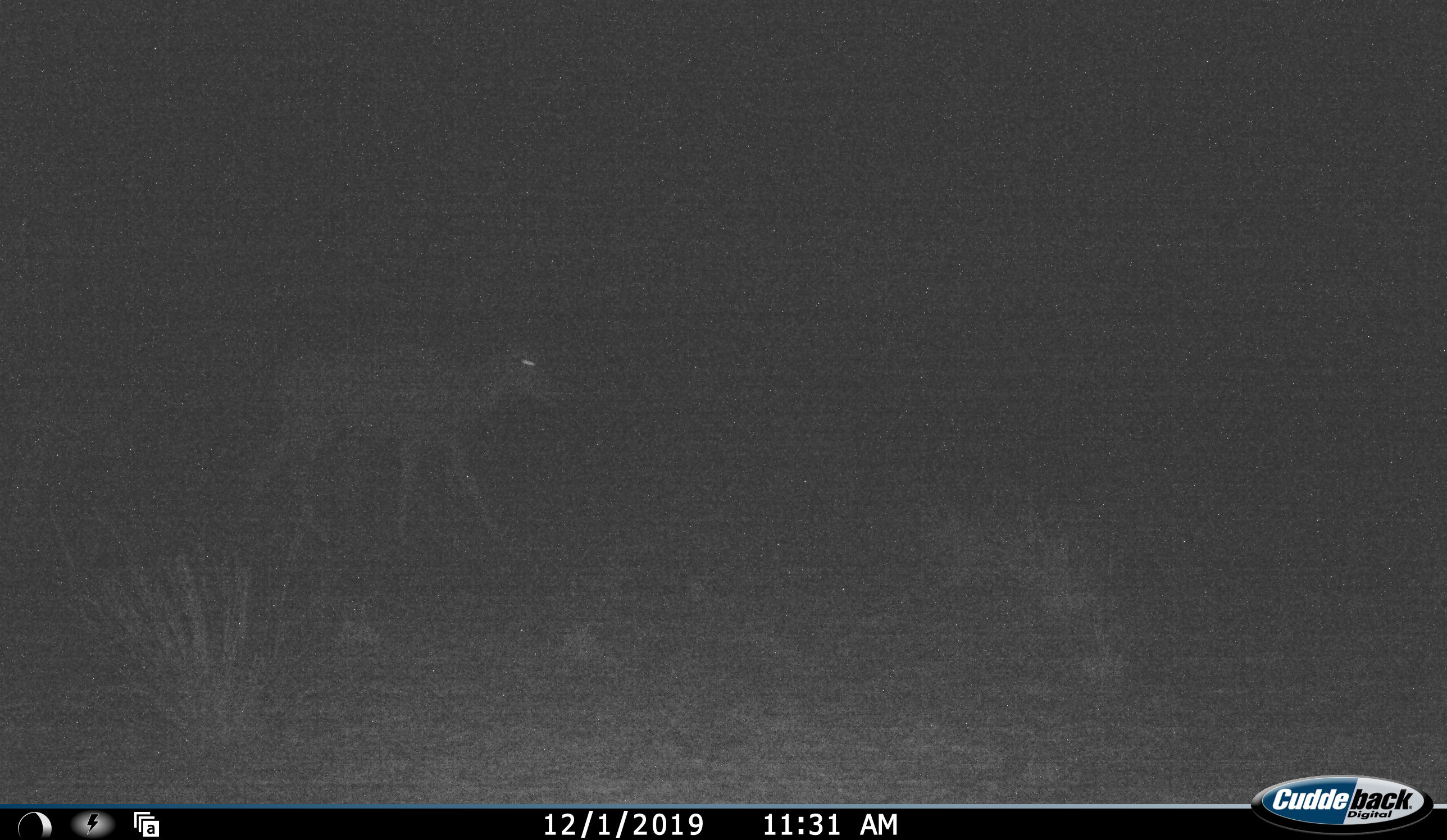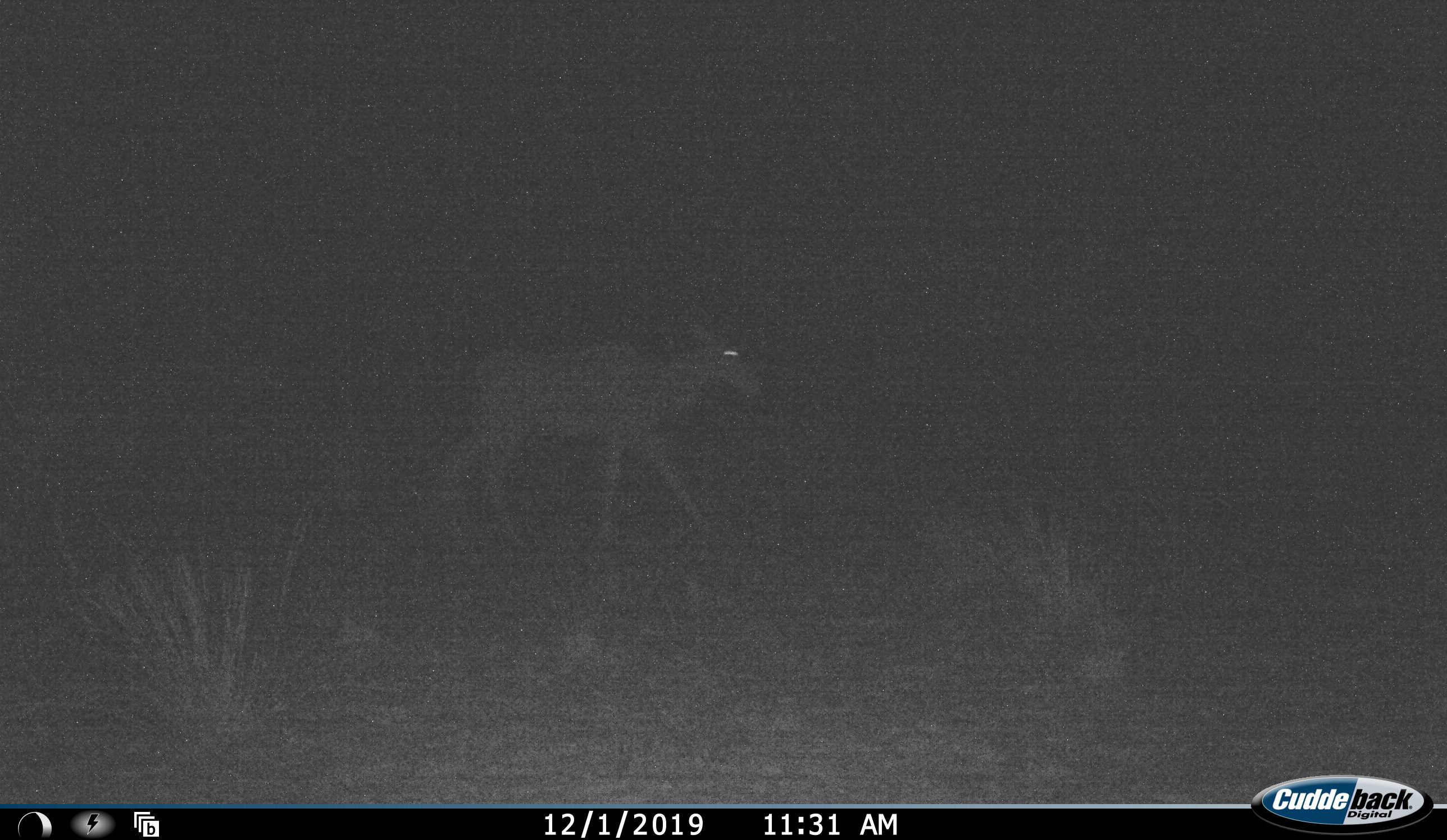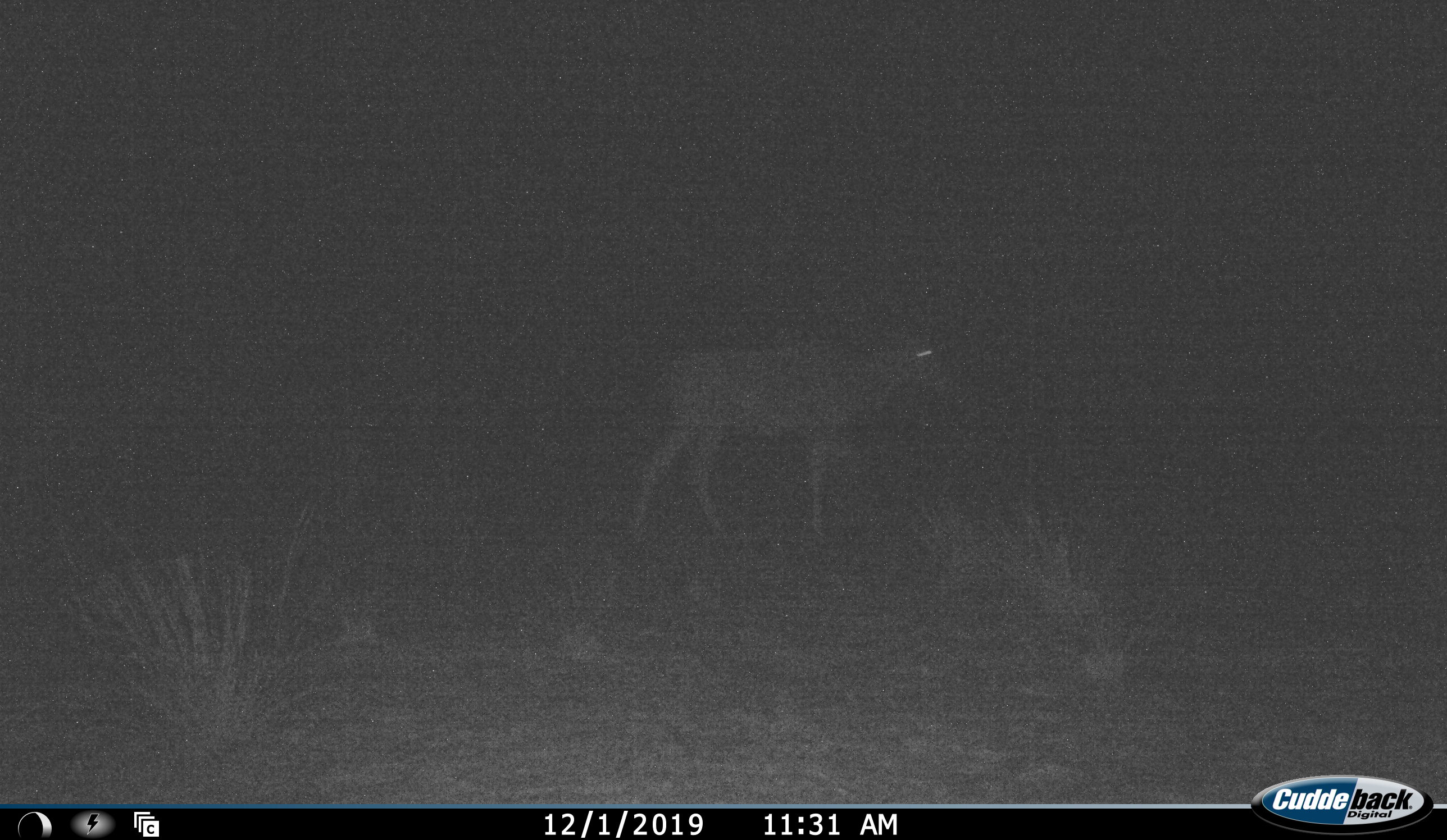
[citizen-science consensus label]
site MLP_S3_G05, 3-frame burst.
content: unidentified animal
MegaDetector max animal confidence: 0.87